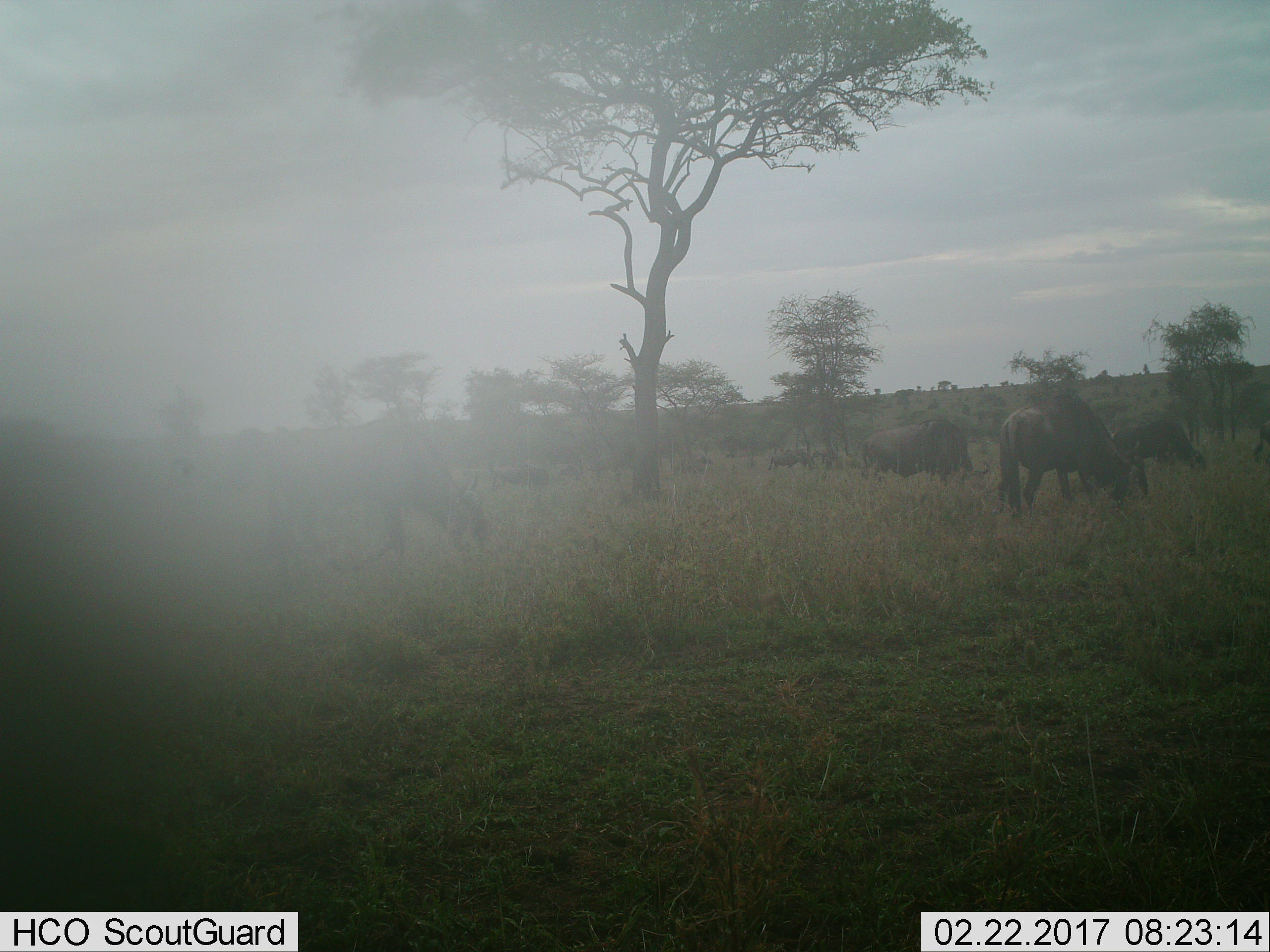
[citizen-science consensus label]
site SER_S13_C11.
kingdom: Animalia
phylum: Chordata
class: Mammalia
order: Artiodactyla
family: Bovidae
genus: Connochaetes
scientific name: Connochaetes taurinus taurinus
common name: blue wildebeest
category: wildebeestblue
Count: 8.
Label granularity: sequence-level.